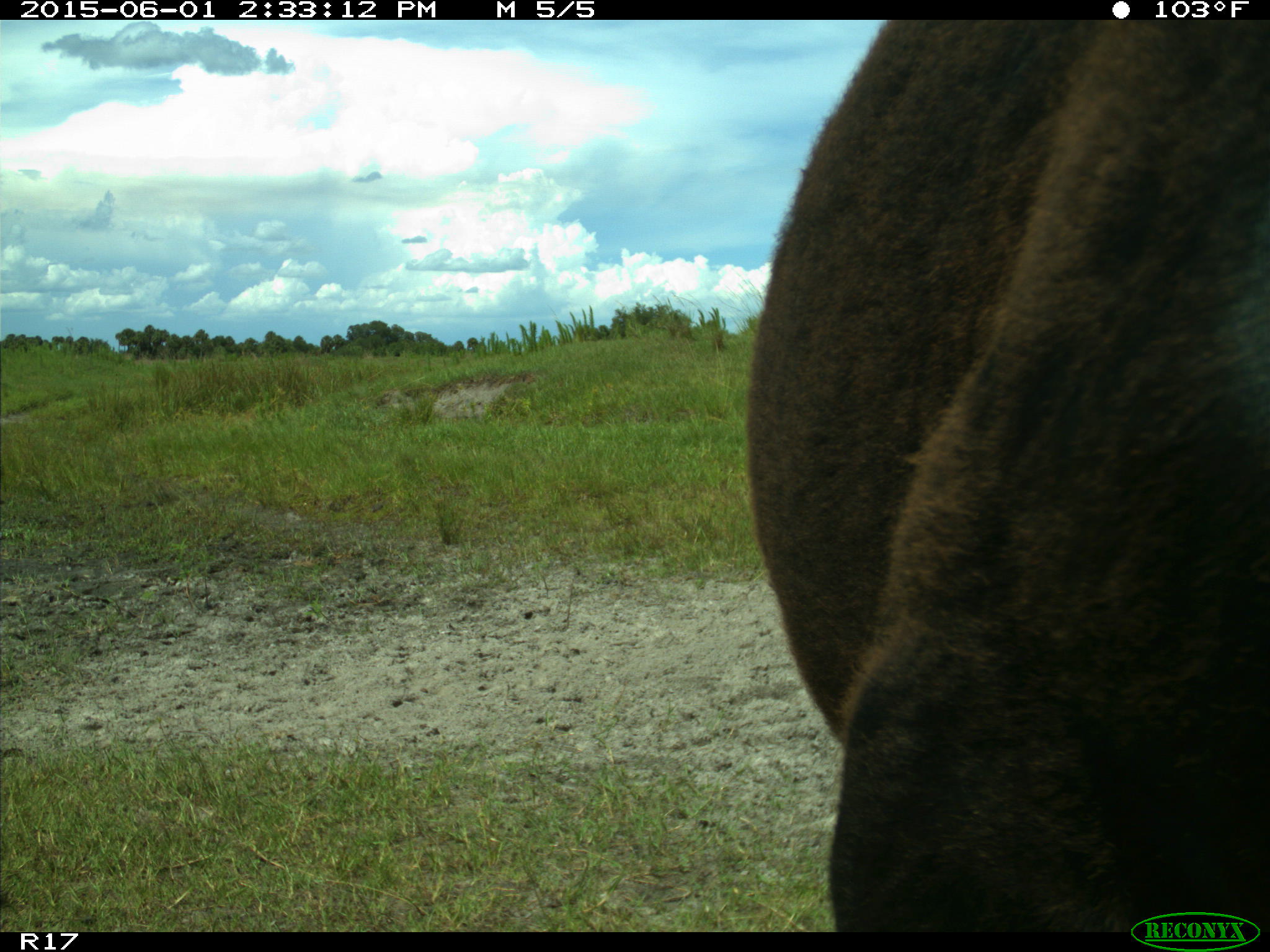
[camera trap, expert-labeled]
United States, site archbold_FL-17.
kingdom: Animalia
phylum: Chordata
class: Mammalia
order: Artiodactyla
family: Bovidae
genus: Bos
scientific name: Bos taurus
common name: domestic cow